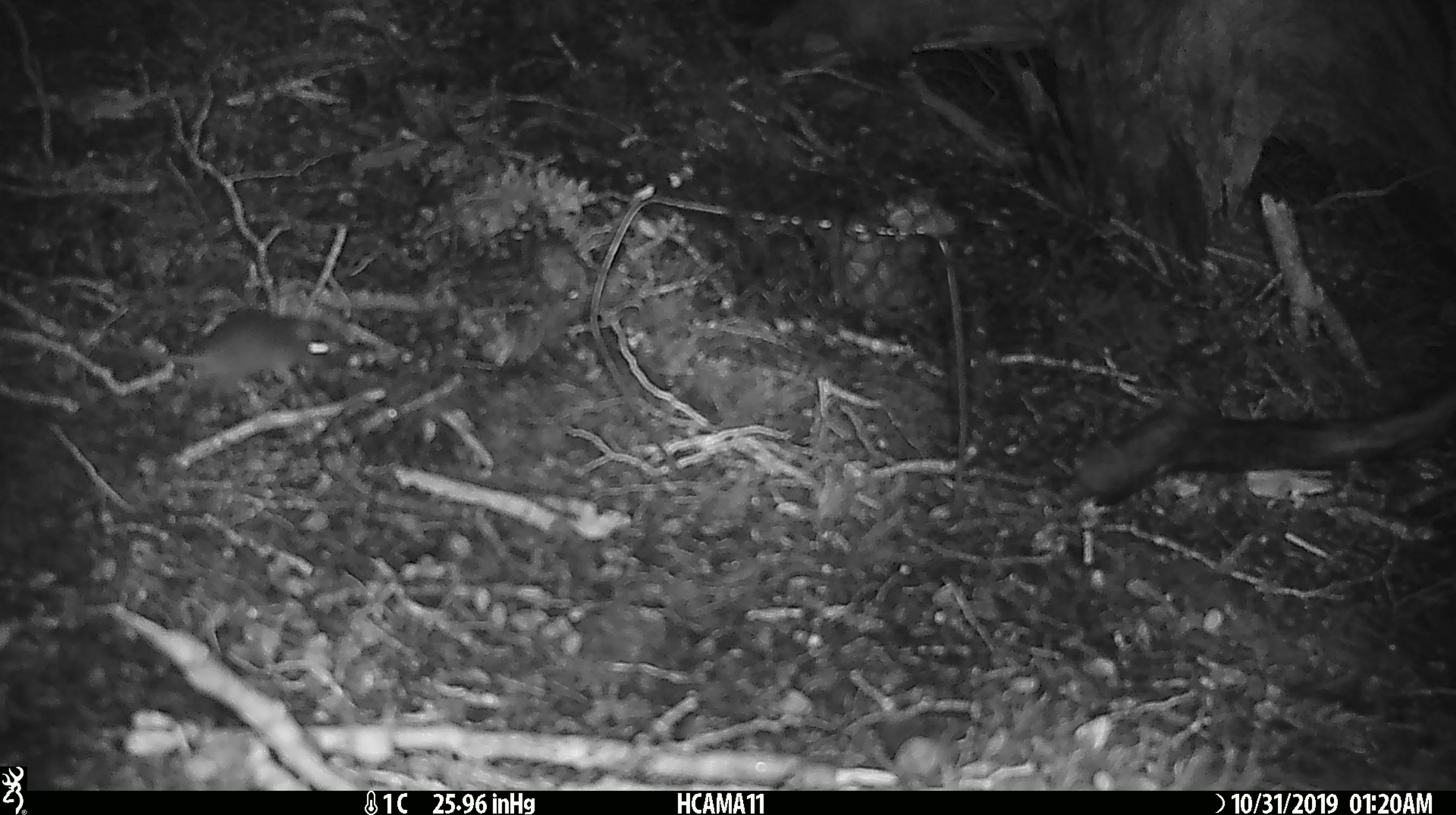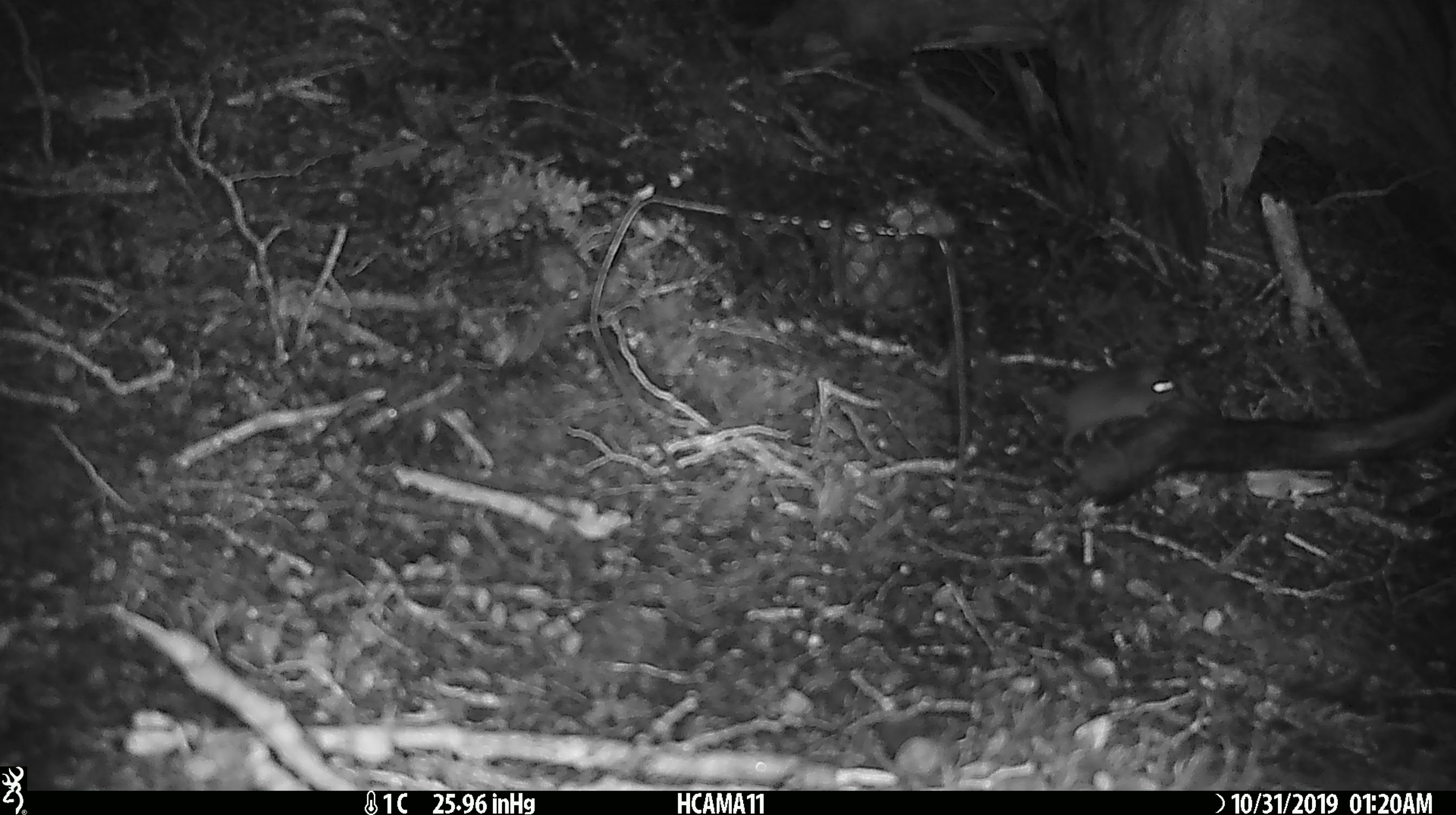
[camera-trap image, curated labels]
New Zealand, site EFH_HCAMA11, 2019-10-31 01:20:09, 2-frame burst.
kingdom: Animalia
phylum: Chordata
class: Mammalia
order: Rodentia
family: Muridae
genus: Mus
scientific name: Mus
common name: mouse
Mouse (Mus).